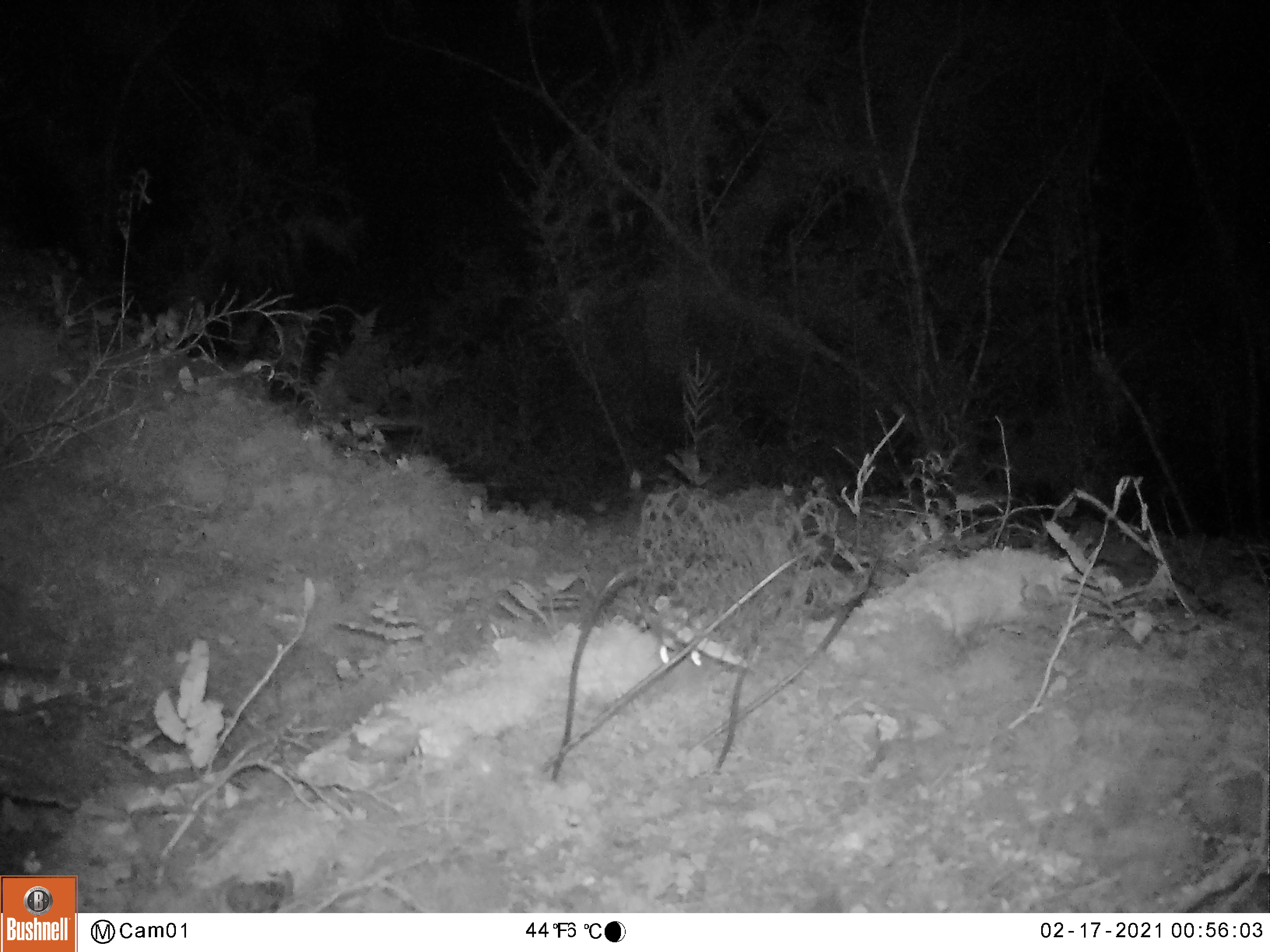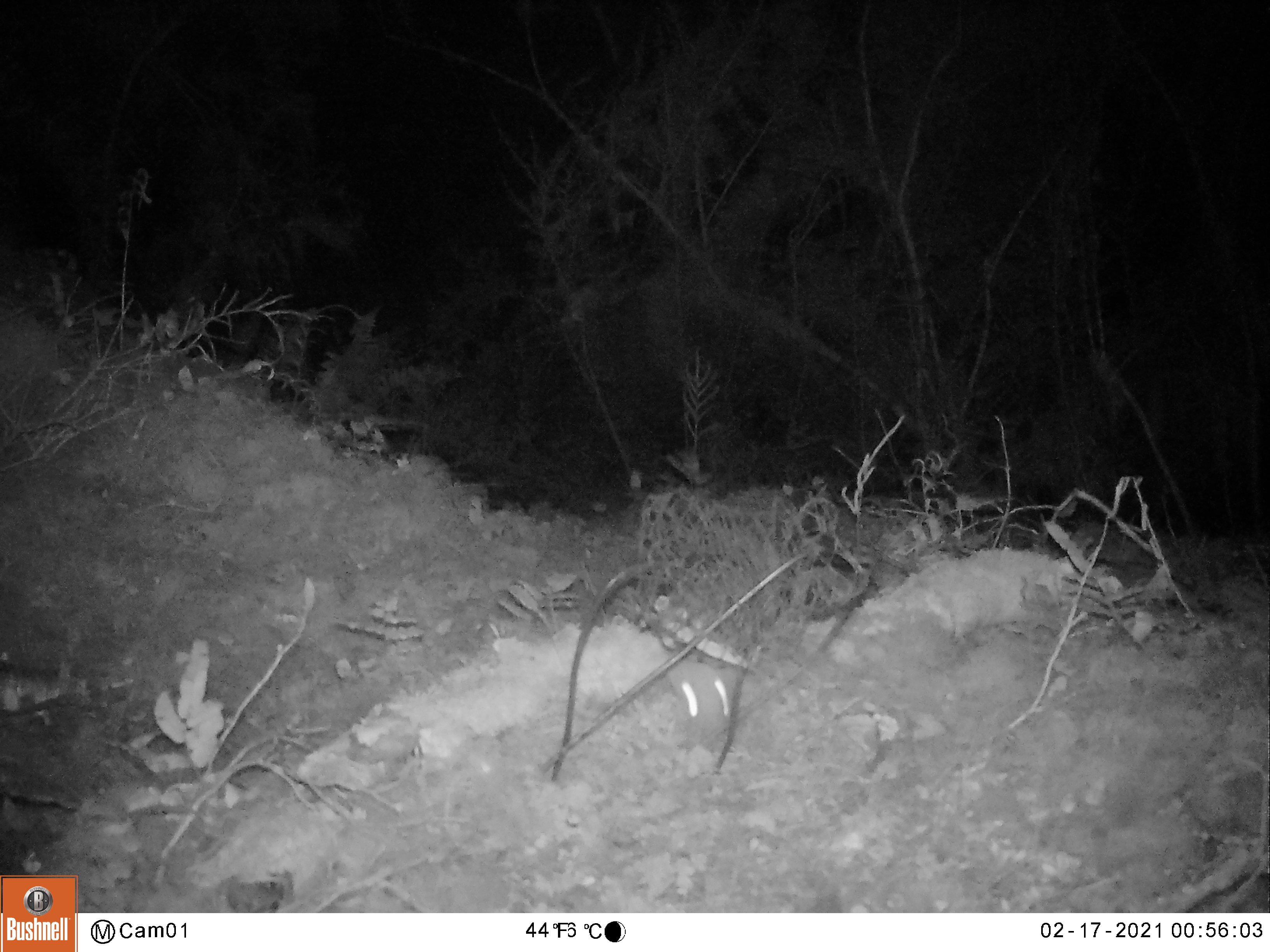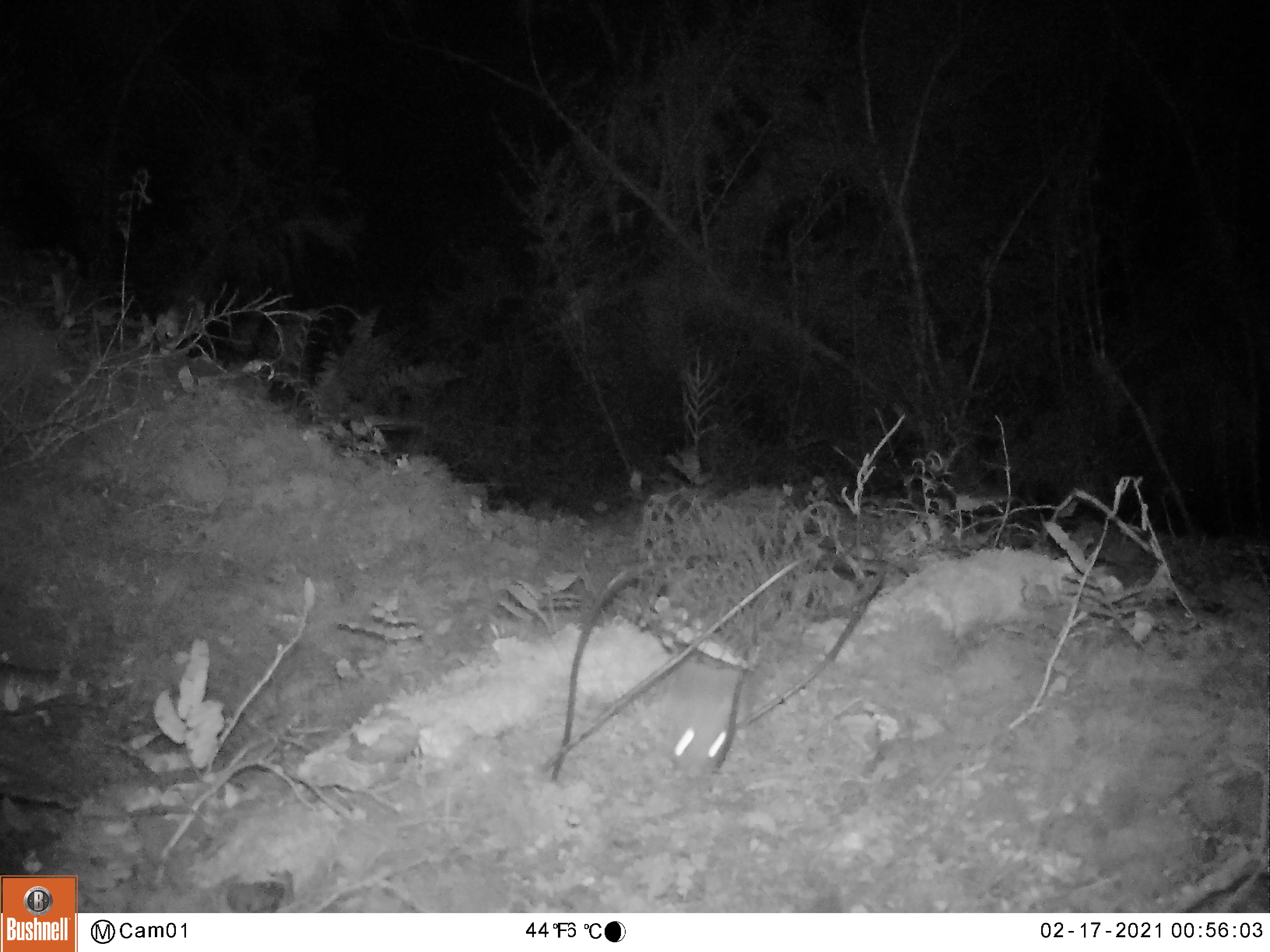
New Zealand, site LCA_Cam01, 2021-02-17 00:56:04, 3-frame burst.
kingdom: Animalia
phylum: Chordata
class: Mammalia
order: Carnivora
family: Mustelidae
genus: Mustela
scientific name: Mustela erminea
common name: stoat